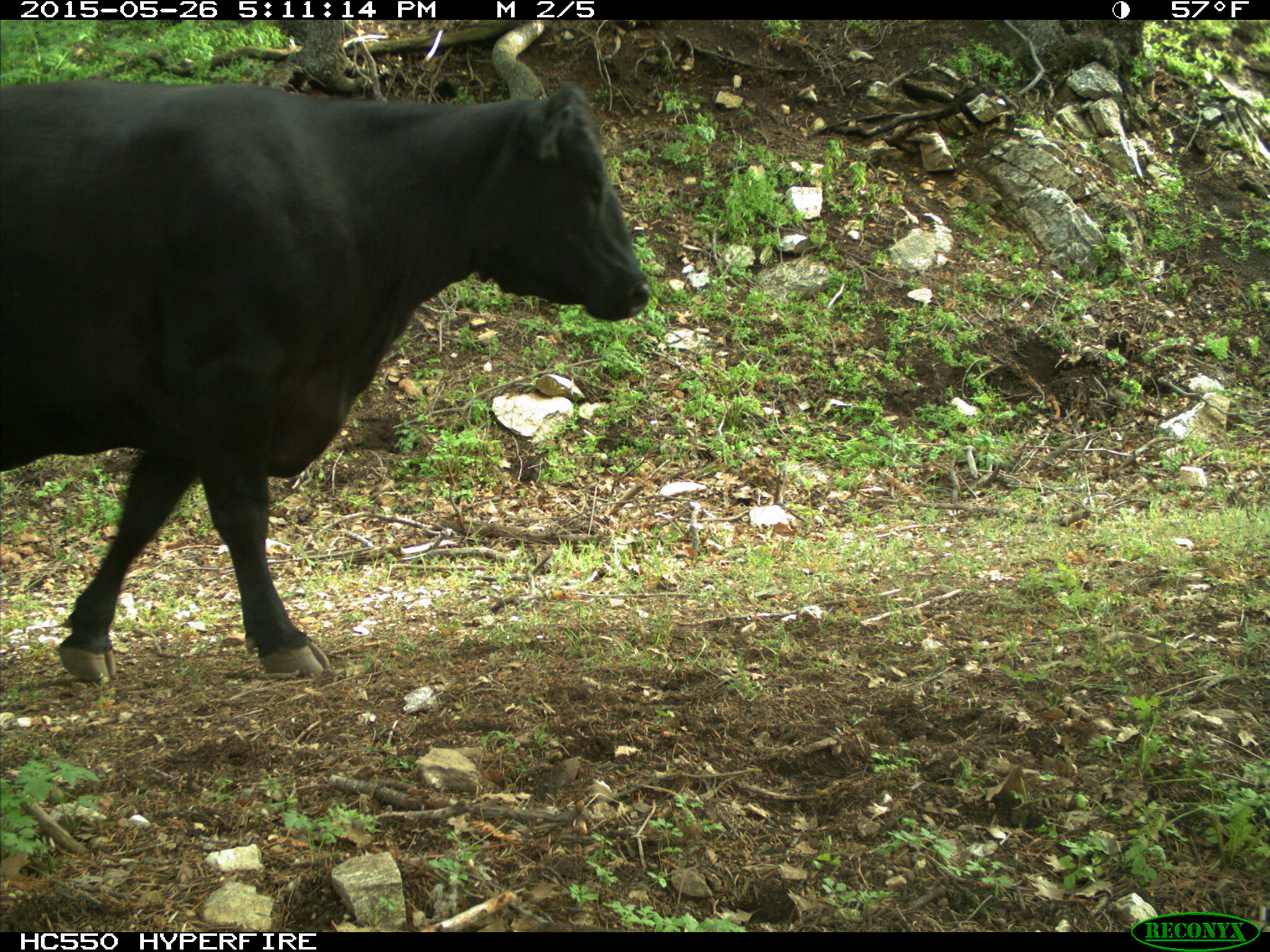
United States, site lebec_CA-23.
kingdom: Animalia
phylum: Chordata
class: Mammalia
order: Artiodactyla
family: Bovidae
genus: Bos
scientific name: Bos taurus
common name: domestic cow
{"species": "Bos taurus (domestic cow)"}